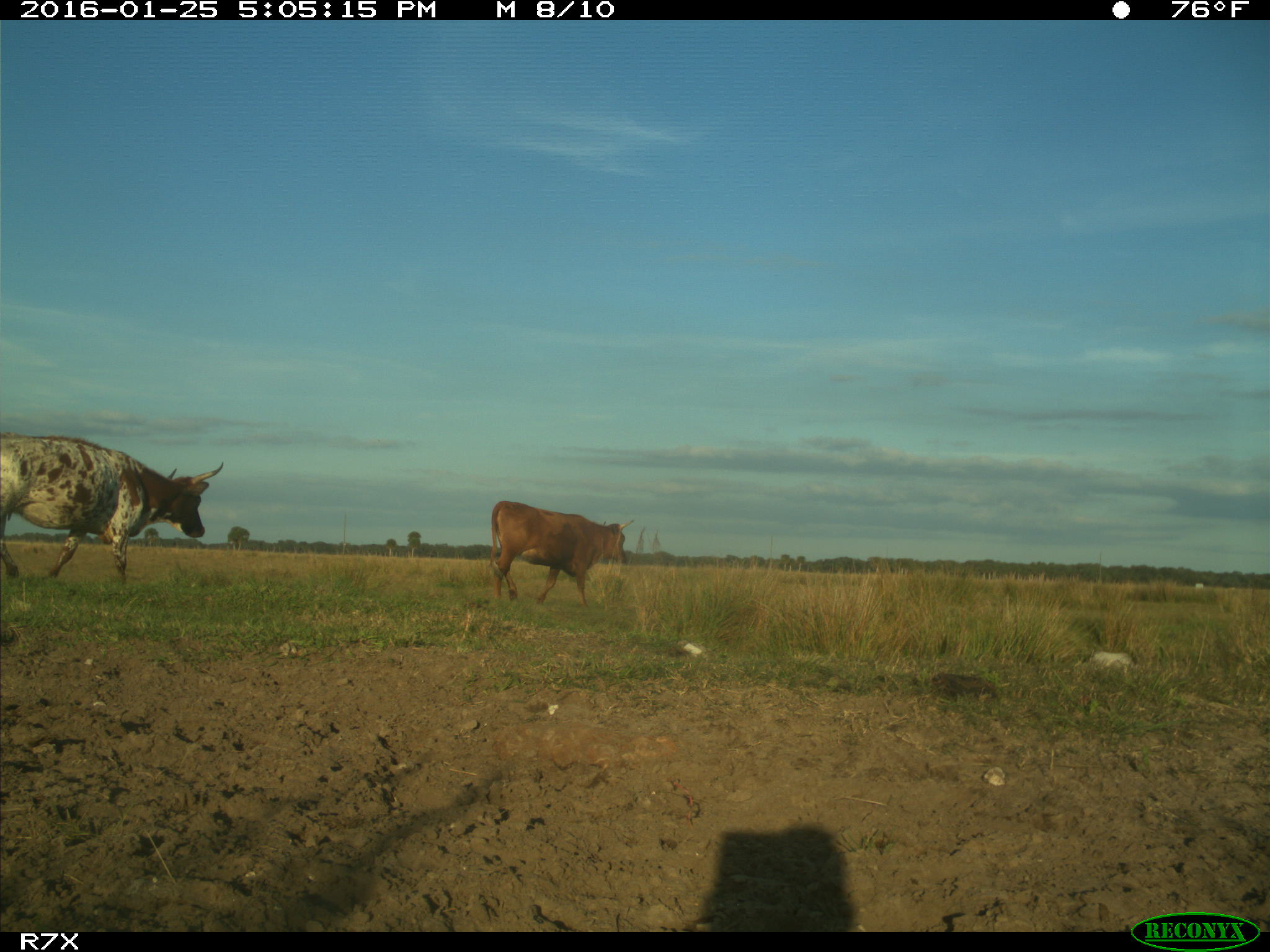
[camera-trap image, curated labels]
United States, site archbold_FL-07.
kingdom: Animalia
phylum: Chordata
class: Mammalia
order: Artiodactyla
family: Bovidae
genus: Bos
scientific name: Bos taurus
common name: domestic cow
Bos taurus (domestic cow).